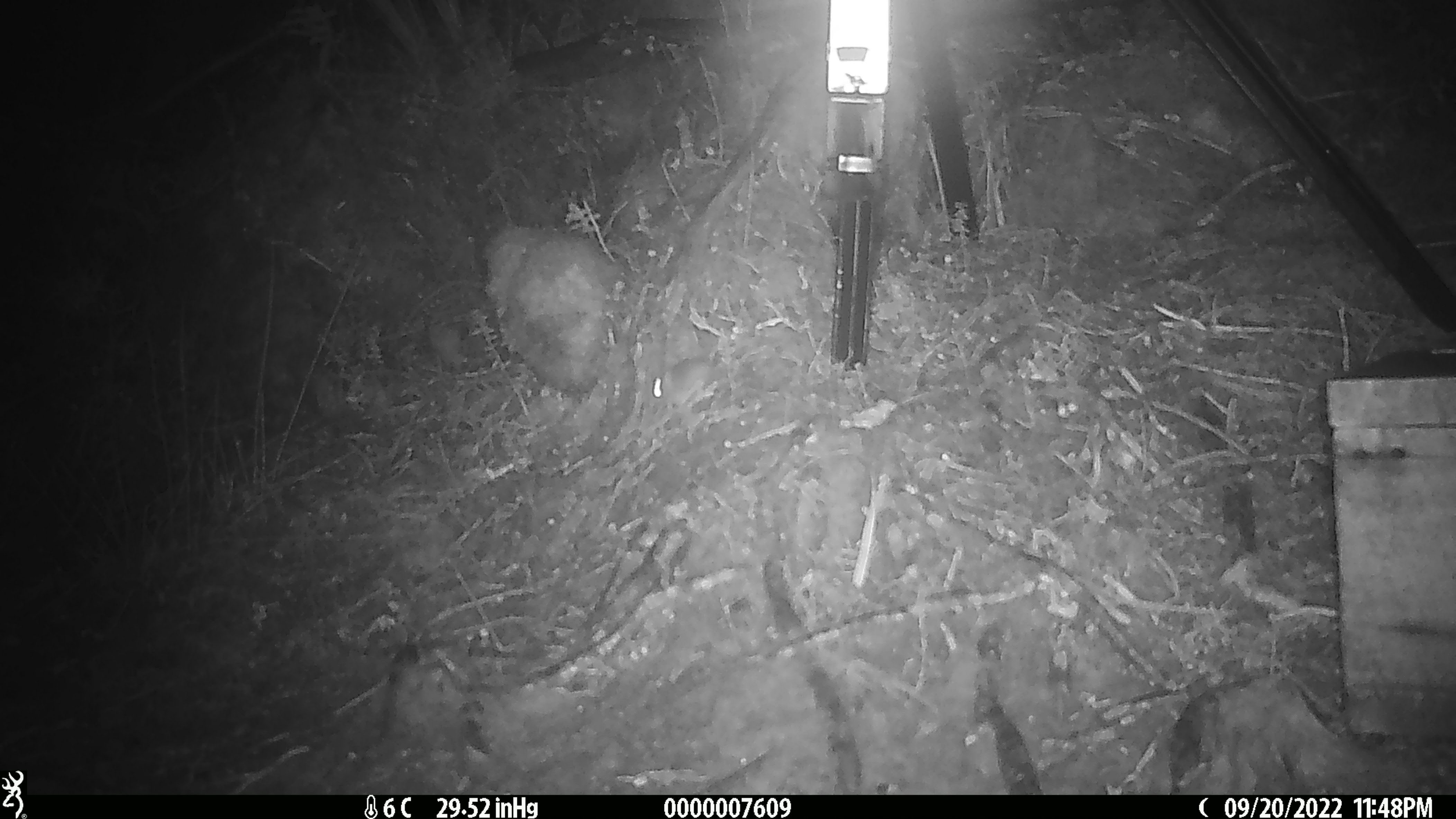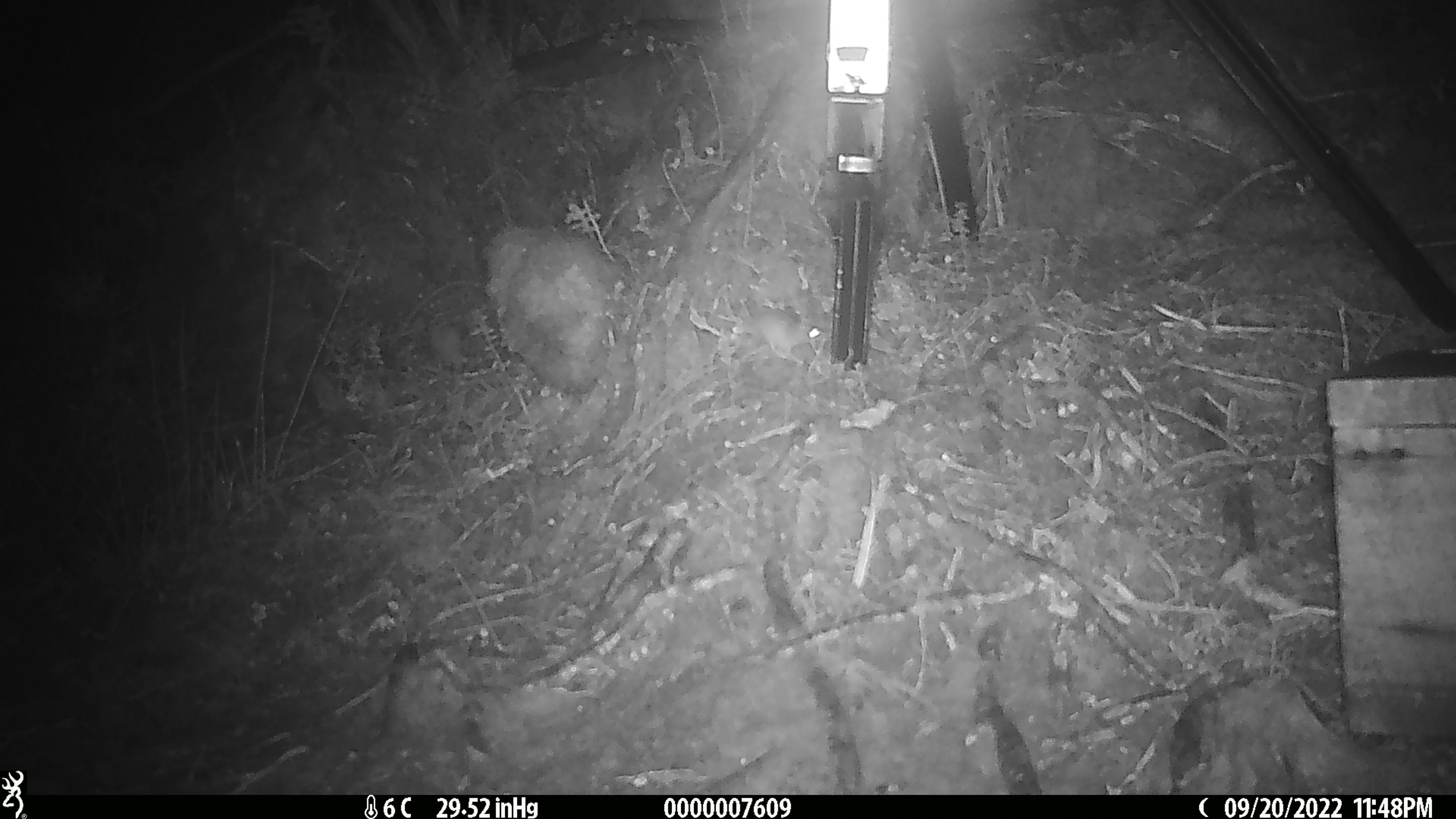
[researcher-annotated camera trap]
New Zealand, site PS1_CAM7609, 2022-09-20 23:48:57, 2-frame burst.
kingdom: Animalia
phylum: Chordata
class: Mammalia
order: Rodentia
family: Muridae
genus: Mus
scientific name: Mus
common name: mouse